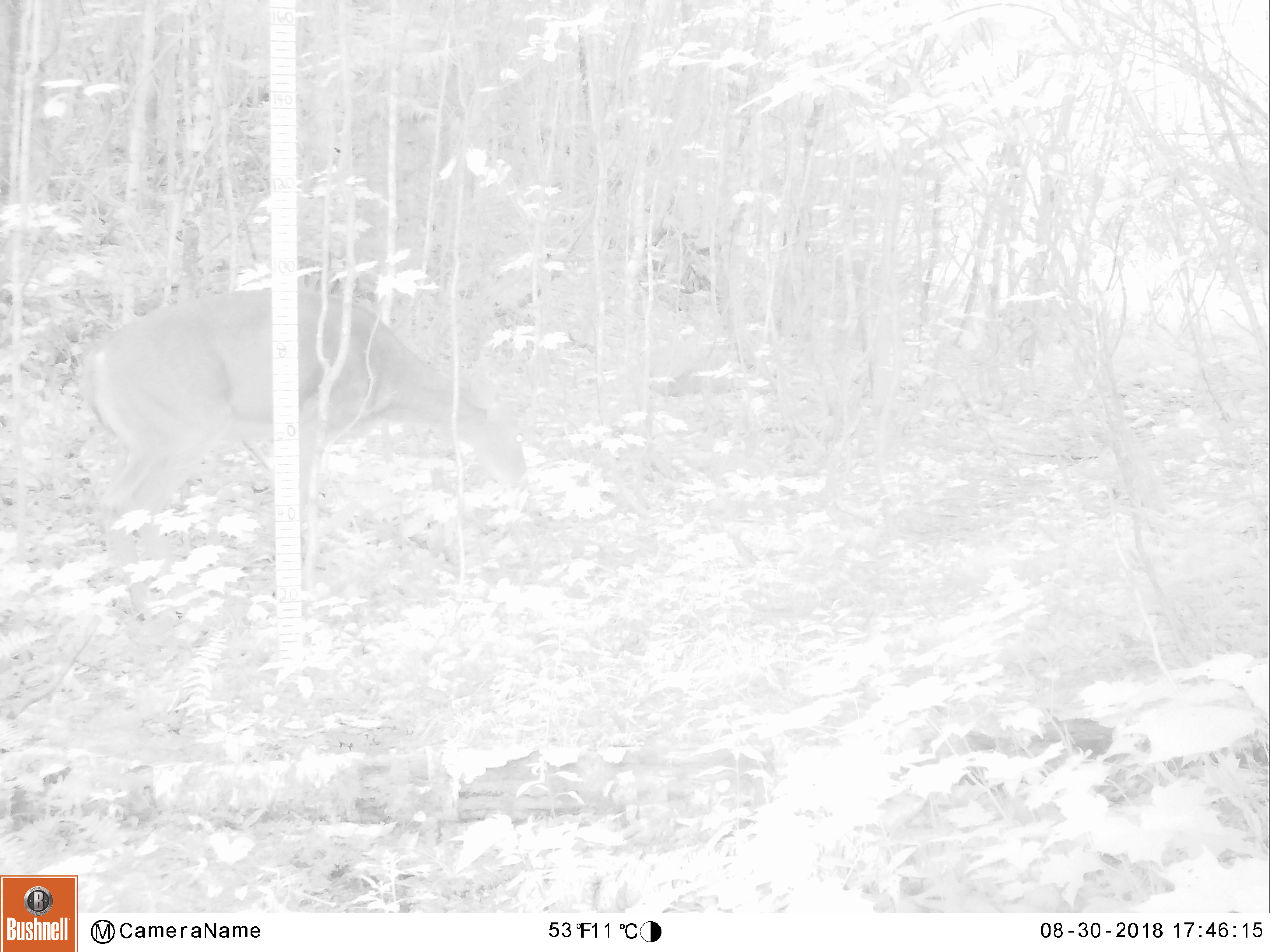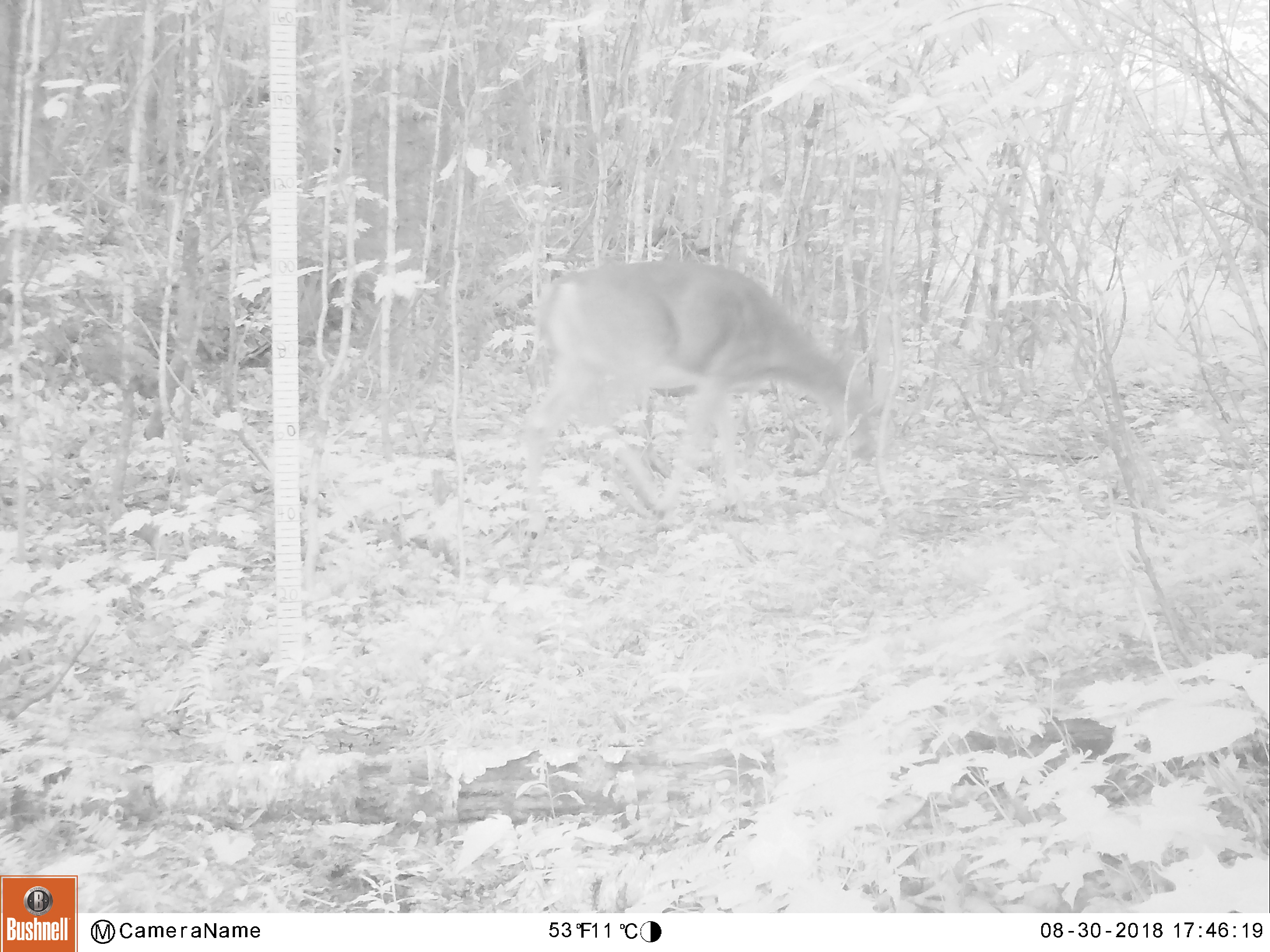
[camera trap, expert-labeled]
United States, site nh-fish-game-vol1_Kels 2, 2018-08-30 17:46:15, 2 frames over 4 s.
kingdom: Animalia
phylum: Chordata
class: Mammalia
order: Artiodactyla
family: Cervidae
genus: Odocoileus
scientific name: Odocoileus virginianus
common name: white-tailed deer